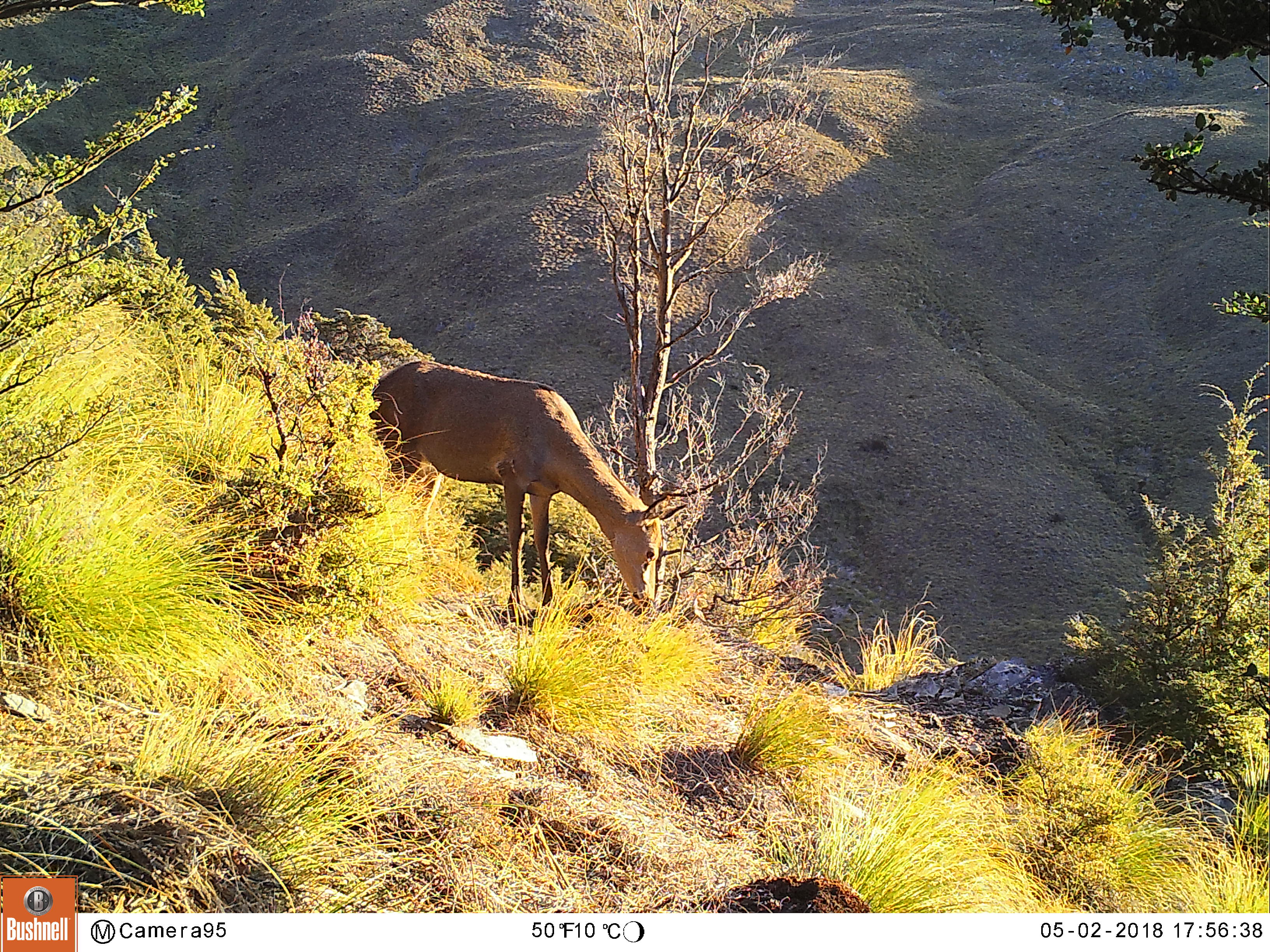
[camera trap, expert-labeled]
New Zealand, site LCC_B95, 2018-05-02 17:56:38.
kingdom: Animalia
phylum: Chordata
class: Mammalia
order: Artiodactyla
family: Cervidae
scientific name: Cervidae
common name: deer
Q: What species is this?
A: Deer (Cervidae).